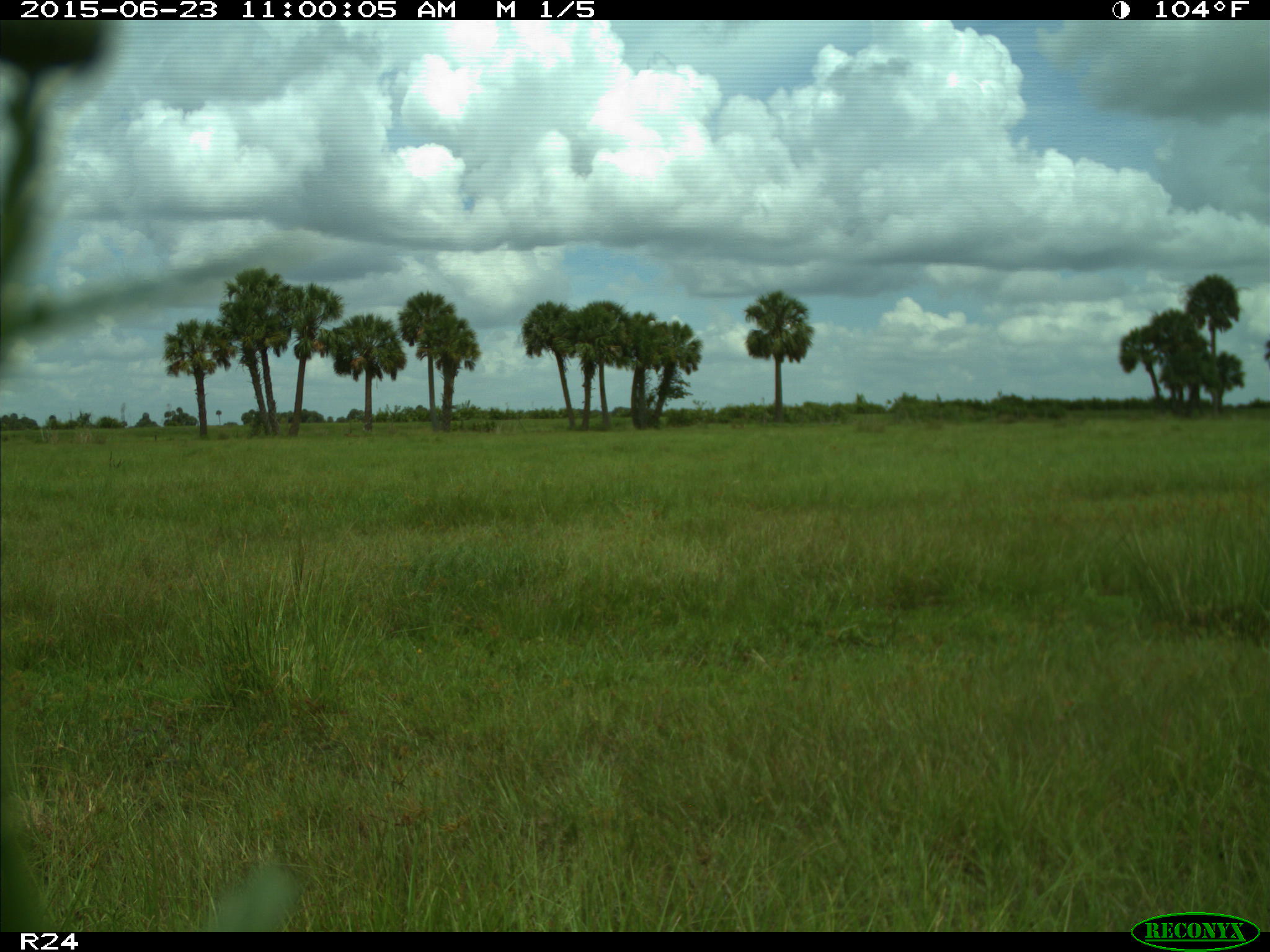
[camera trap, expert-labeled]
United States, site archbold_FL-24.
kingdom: Animalia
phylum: Chordata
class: Mammalia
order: Artiodactyla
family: Bovidae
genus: Bos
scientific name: Bos taurus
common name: domestic cow